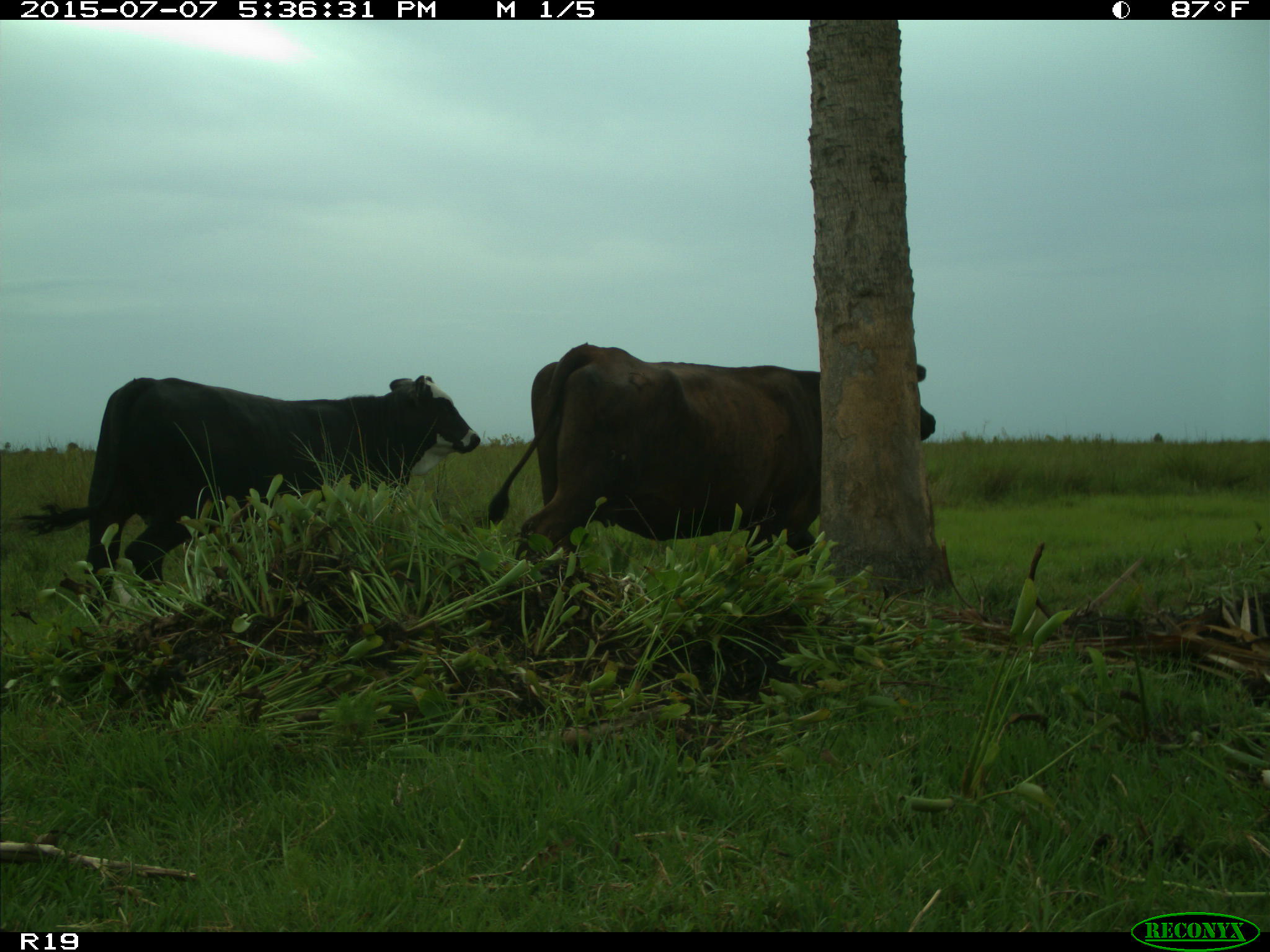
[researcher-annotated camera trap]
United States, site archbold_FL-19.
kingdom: Animalia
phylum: Chordata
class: Mammalia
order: Artiodactyla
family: Bovidae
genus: Bos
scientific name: Bos taurus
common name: domestic cow